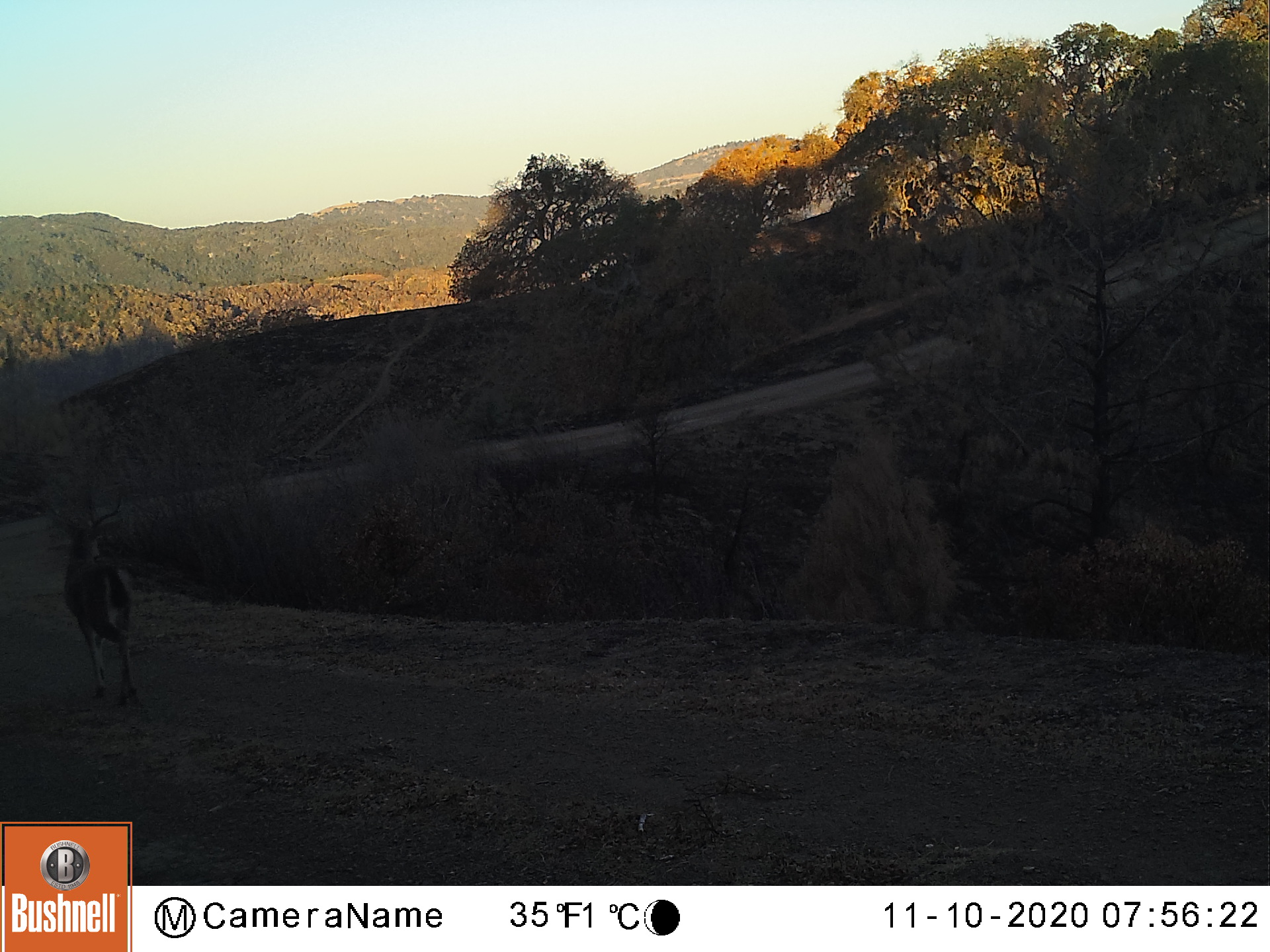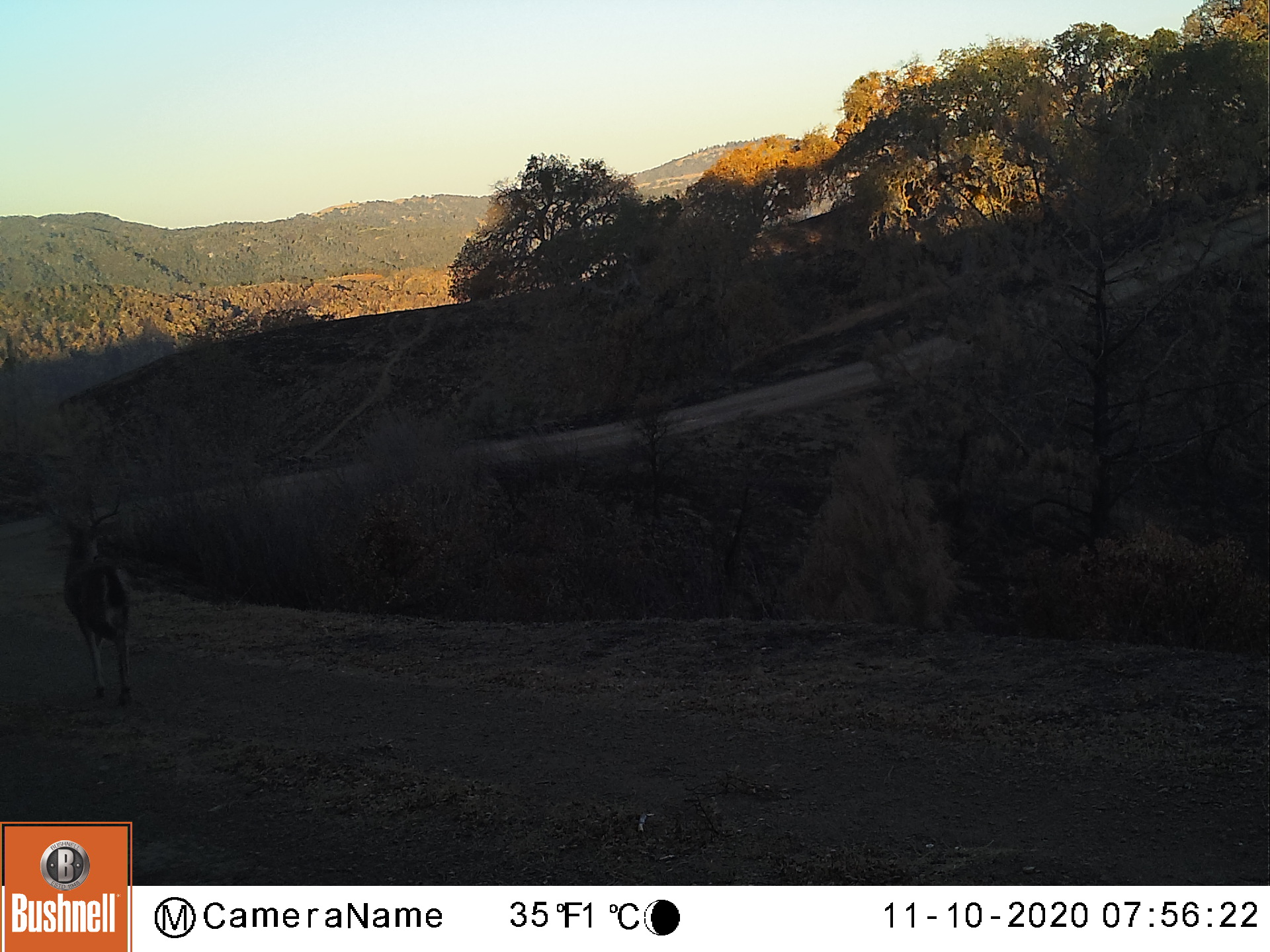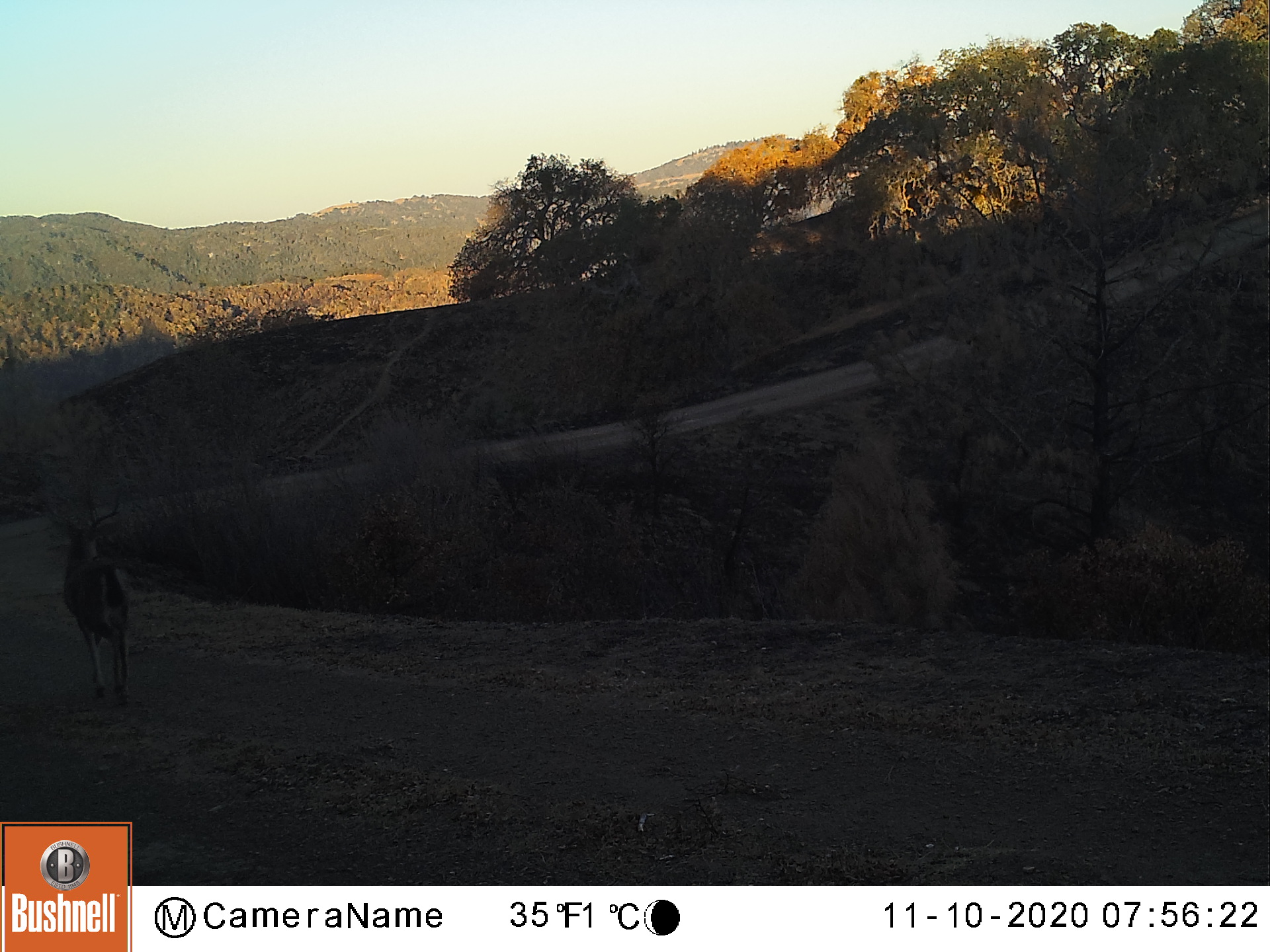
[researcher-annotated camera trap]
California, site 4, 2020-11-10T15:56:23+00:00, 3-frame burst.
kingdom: Animalia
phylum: Chordata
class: Mammalia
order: Artiodactyla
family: Cervidae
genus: Odocoileus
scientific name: Odocoileus hemionus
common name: mule deer